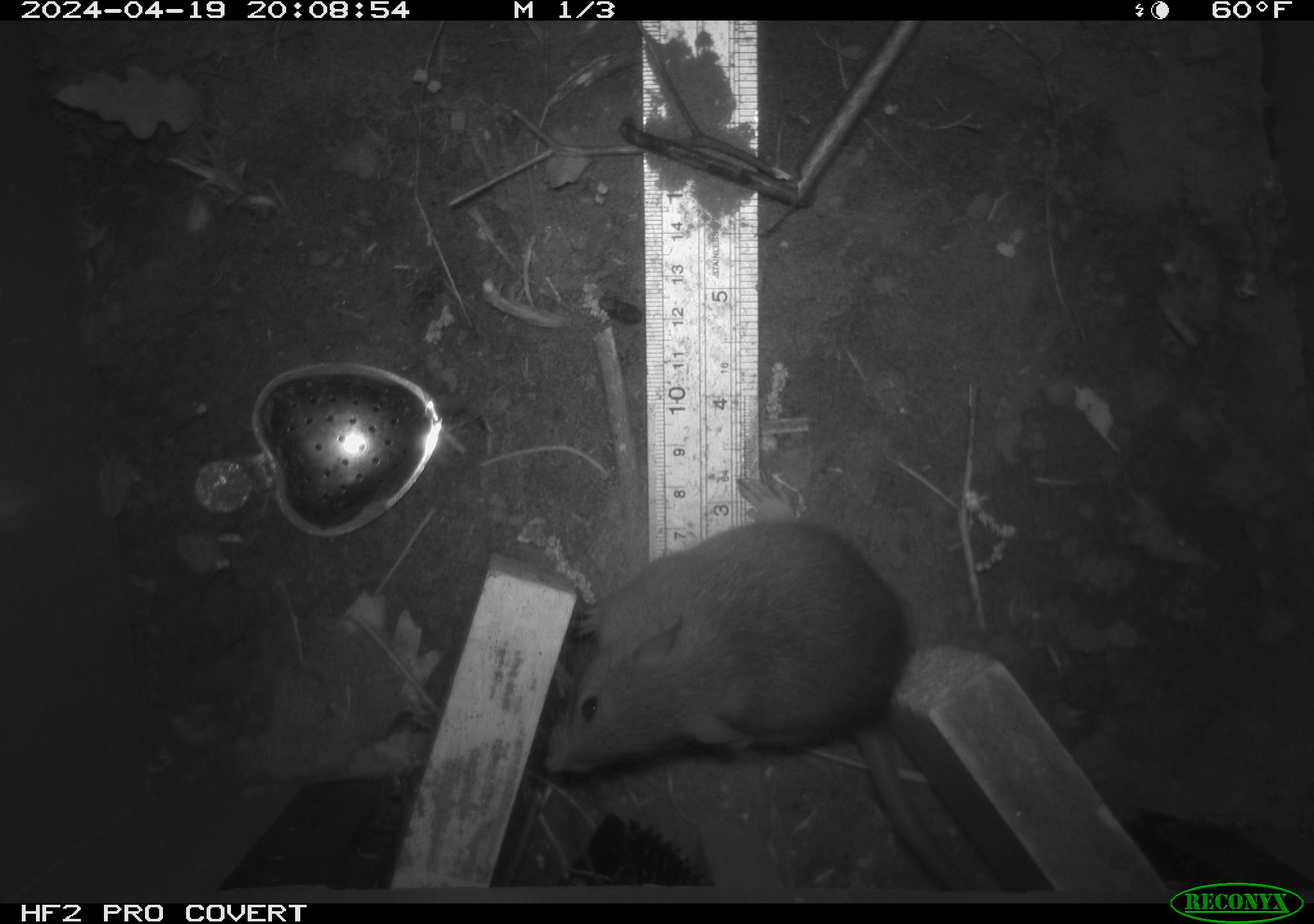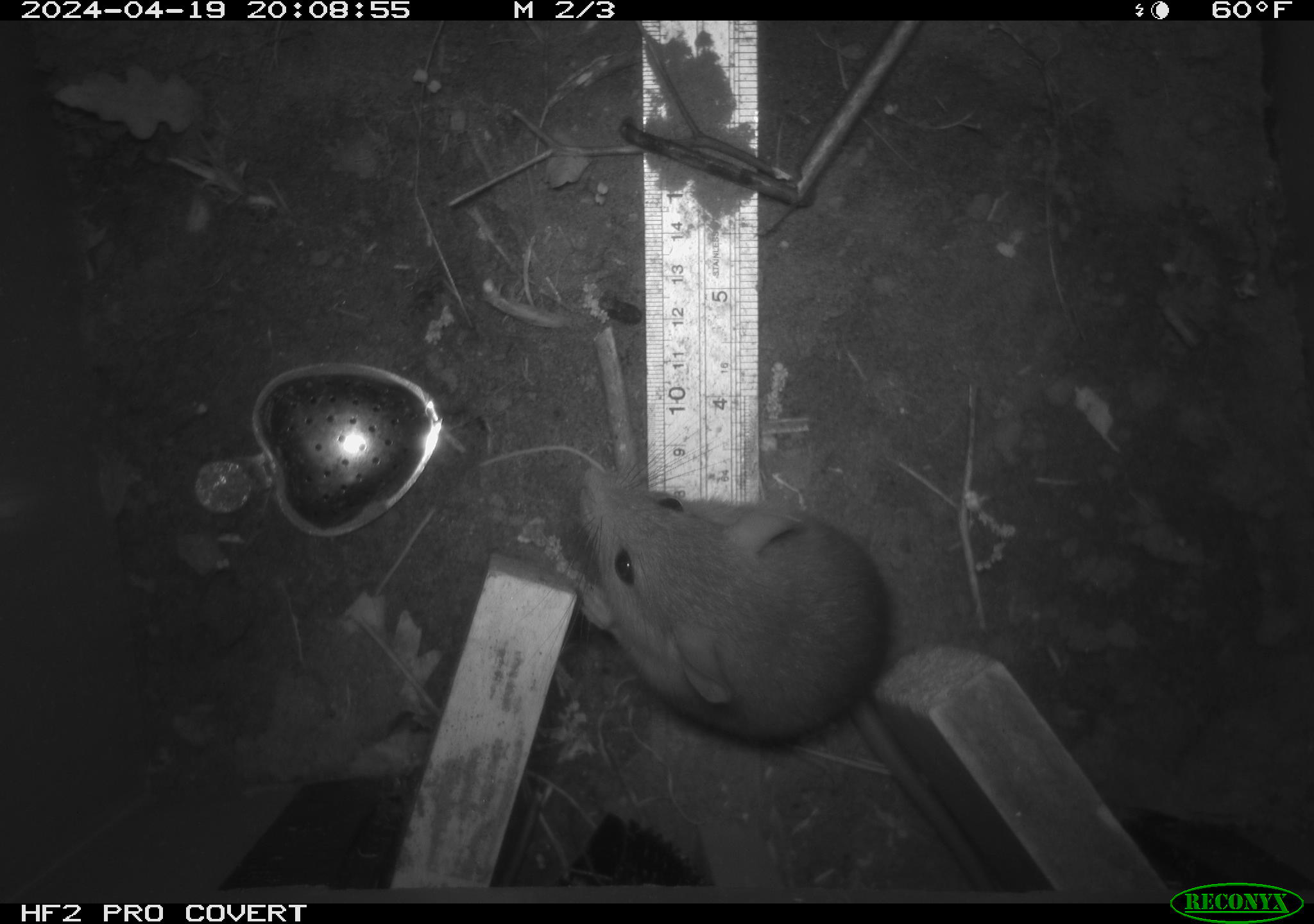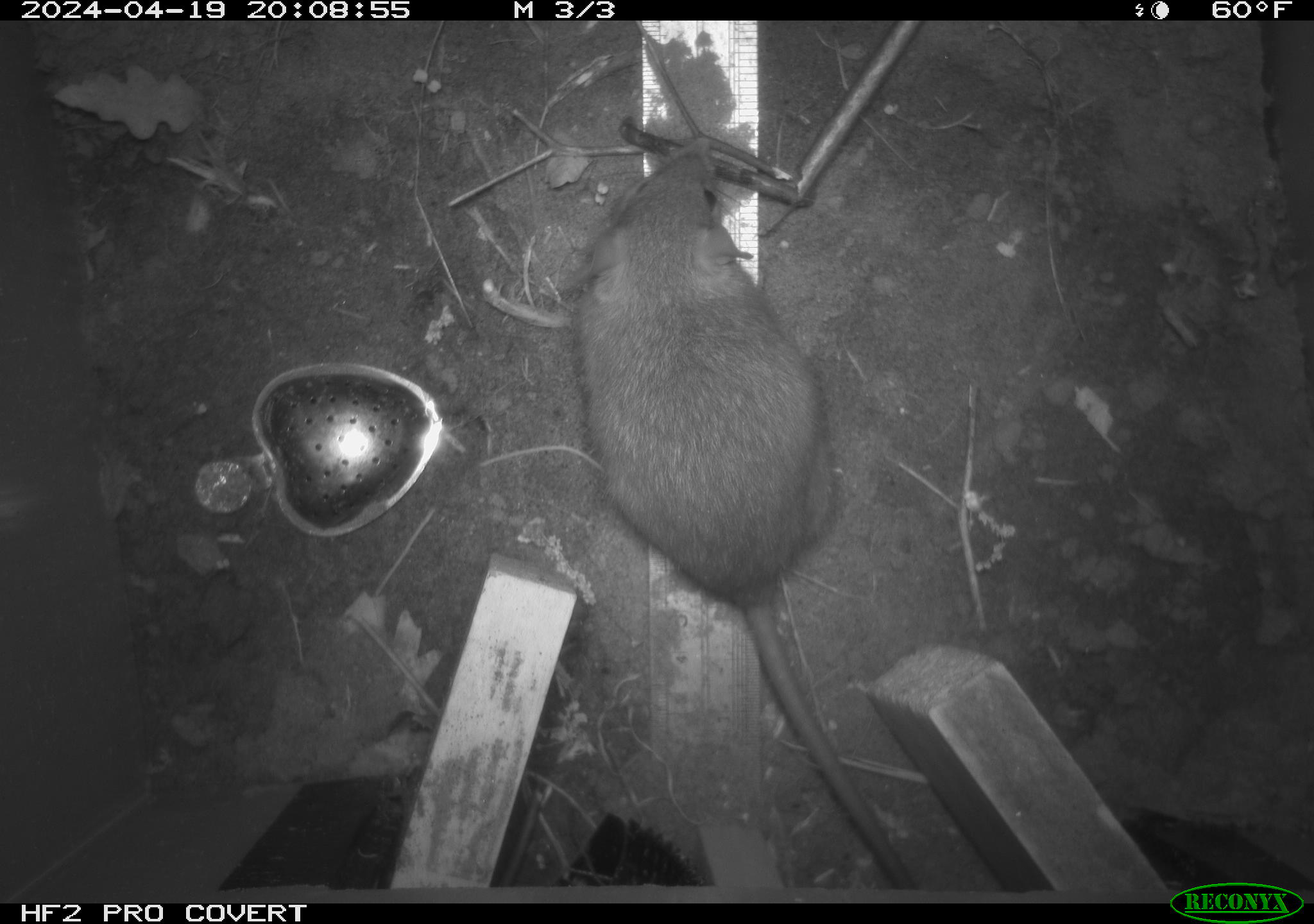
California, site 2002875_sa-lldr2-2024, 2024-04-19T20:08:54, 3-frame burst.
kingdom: Animalia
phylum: Chordata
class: Mammalia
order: Rodentia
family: Muridae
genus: Rattus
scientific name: Rattus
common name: rat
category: rattus species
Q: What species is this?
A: Rattus species (rat) (Rattus).